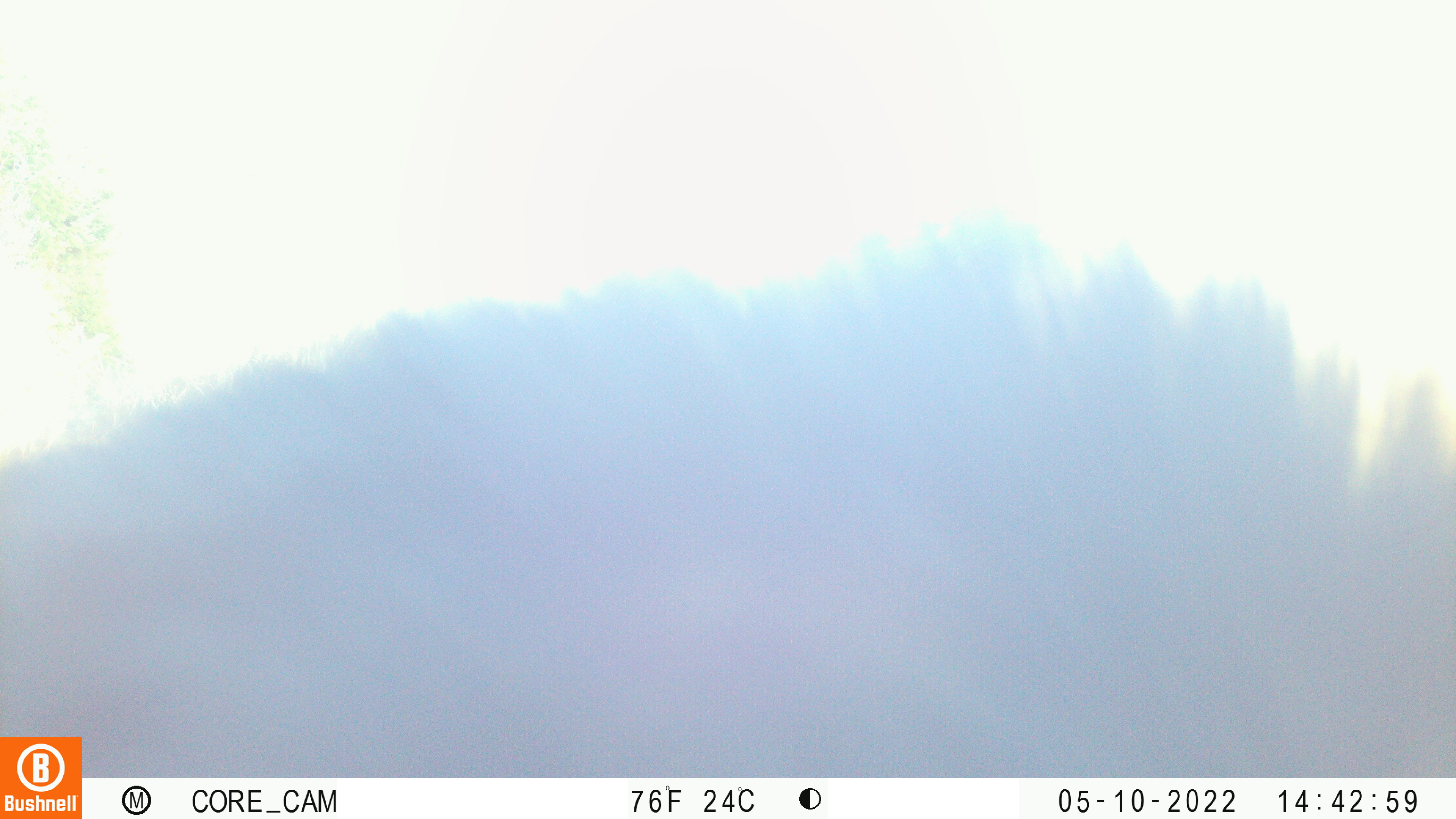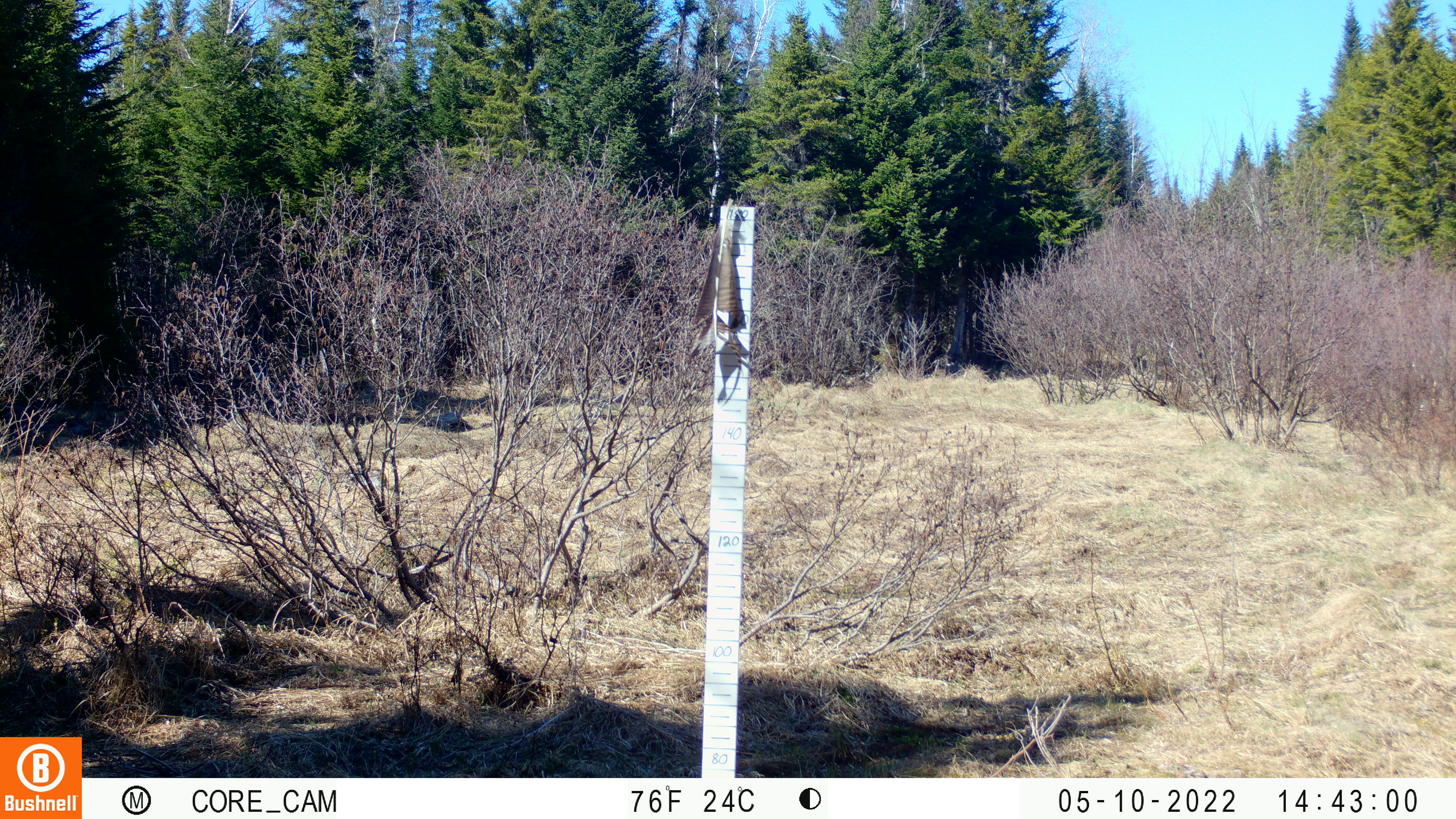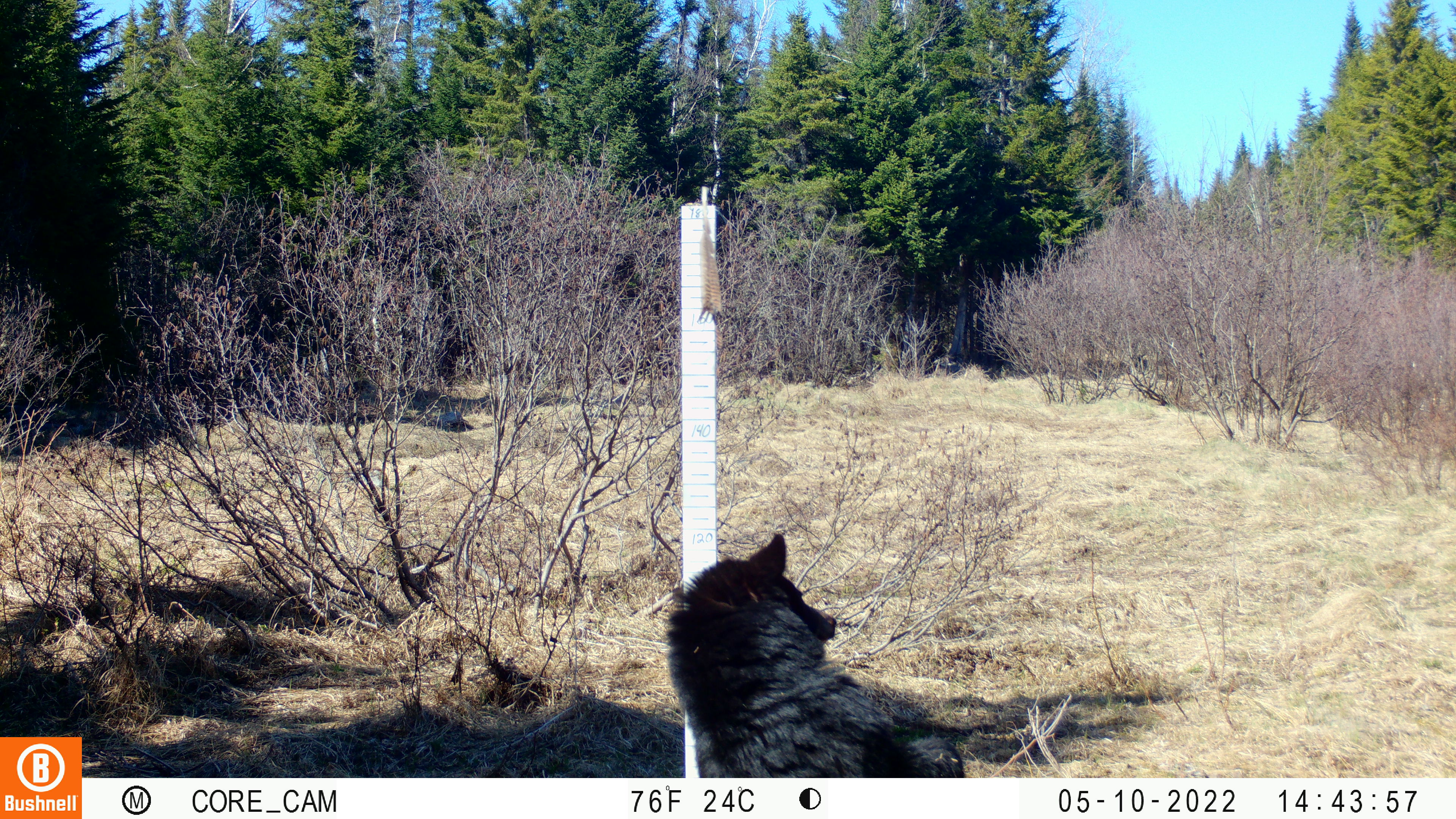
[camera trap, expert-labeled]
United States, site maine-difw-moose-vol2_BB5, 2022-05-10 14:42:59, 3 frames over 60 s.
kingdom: Animalia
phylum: Chordata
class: Mammalia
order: Carnivora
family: Ursidae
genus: Ursus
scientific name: Ursus americanus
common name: black bear